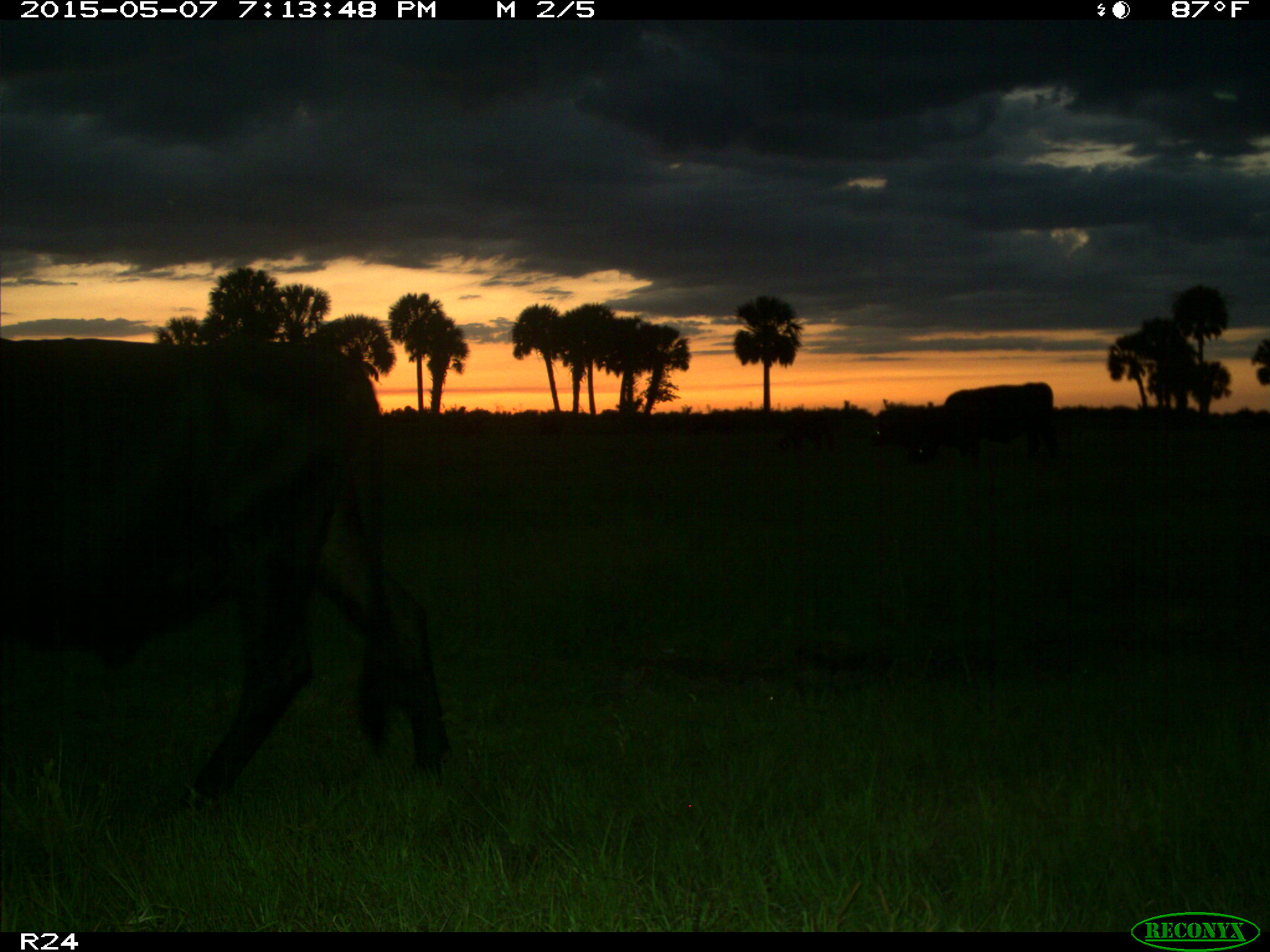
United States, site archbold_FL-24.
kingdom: Animalia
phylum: Chordata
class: Mammalia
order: Artiodactyla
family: Bovidae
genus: Bos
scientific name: Bos taurus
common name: domestic cow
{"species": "Bos taurus (domestic cow)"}